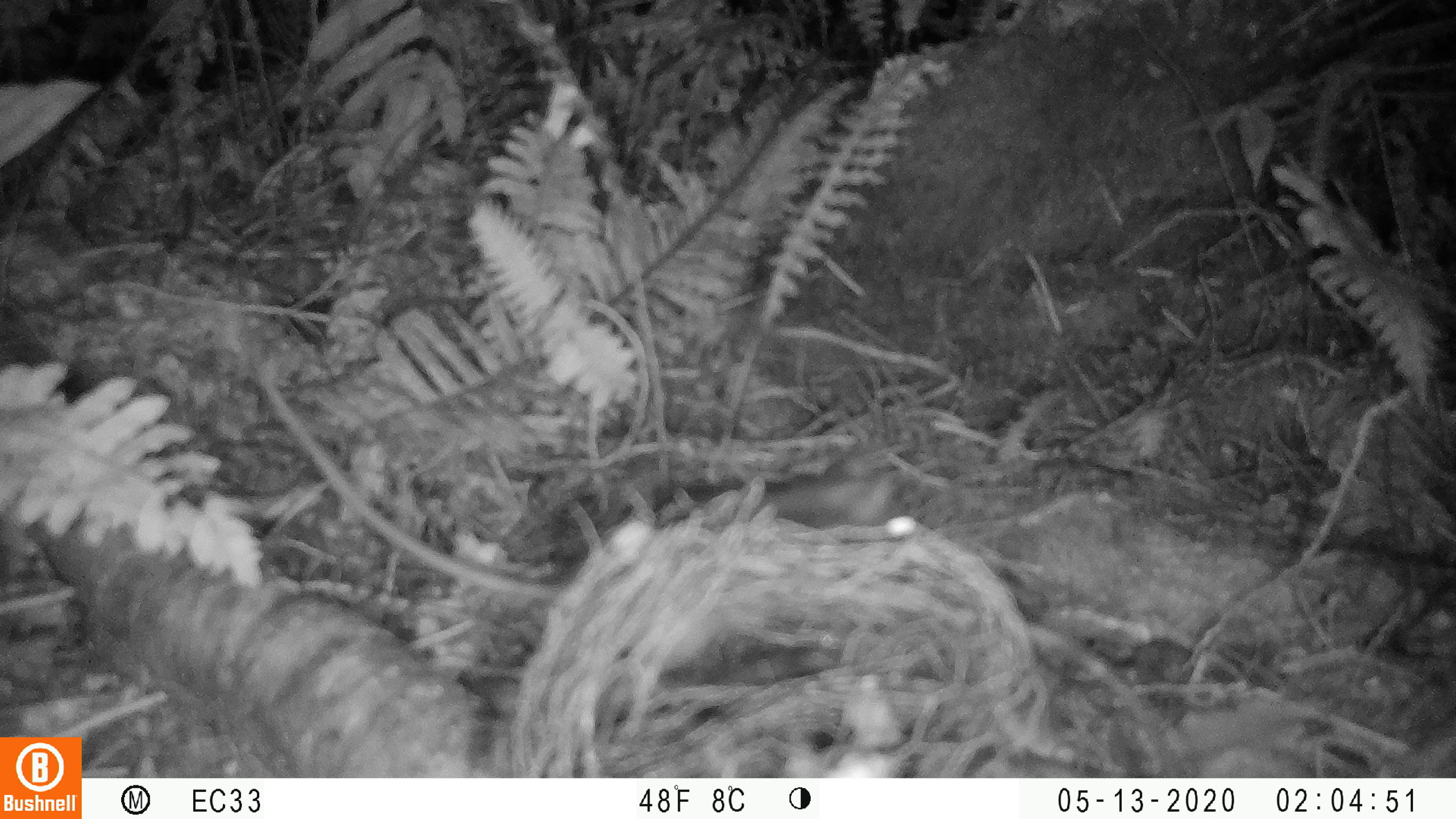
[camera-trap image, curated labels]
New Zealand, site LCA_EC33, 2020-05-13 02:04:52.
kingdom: Animalia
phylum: Chordata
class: Mammalia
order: Rodentia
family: Muridae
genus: Rattus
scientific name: Rattus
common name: rat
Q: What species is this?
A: Rat (Rattus).